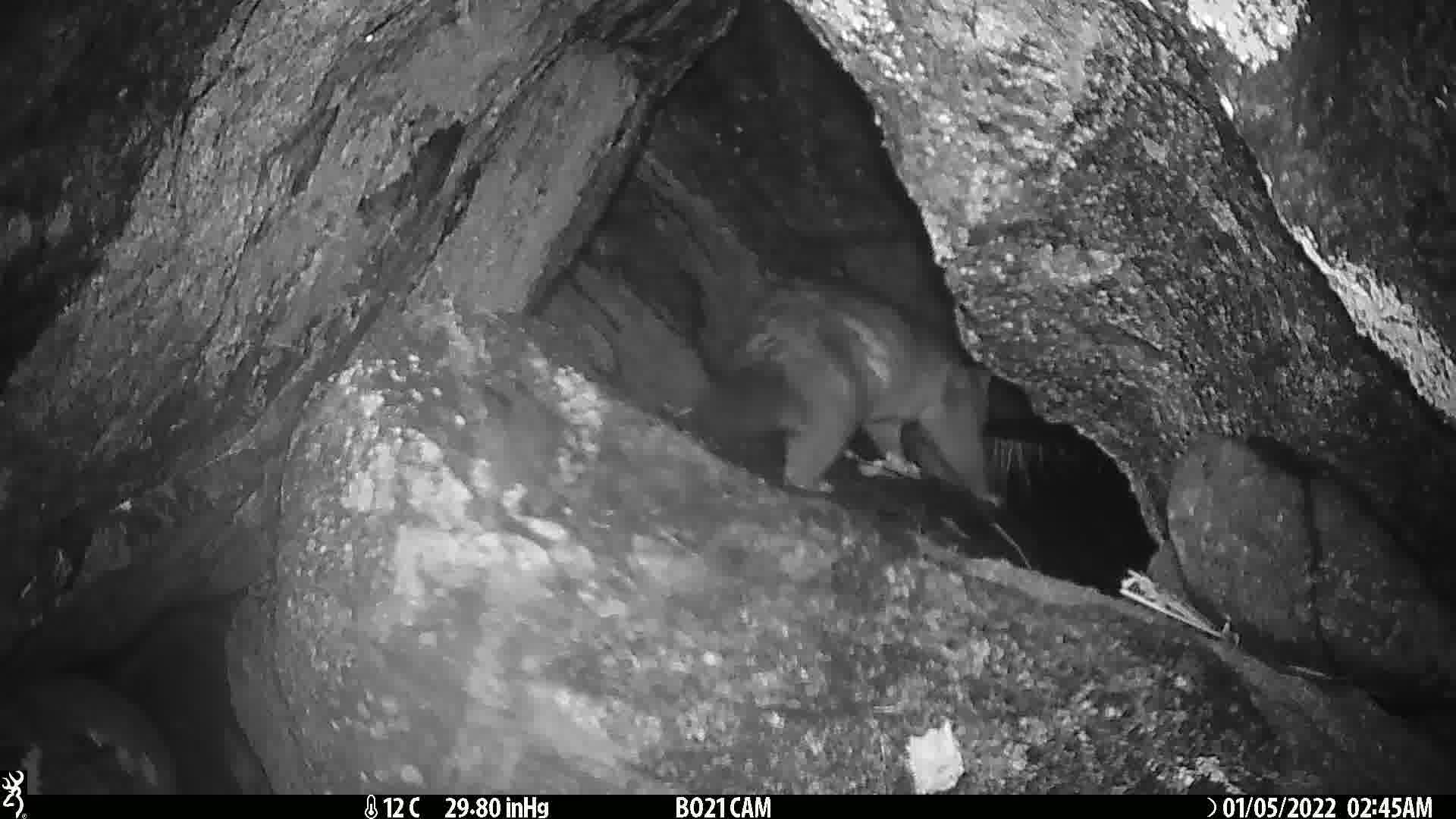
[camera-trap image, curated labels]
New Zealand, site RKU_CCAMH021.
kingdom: Animalia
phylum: Chordata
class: Mammalia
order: Diprotodontia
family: Phalangeridae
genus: Trichosurus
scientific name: Trichosurus vulpecula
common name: common brushtail possum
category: possum